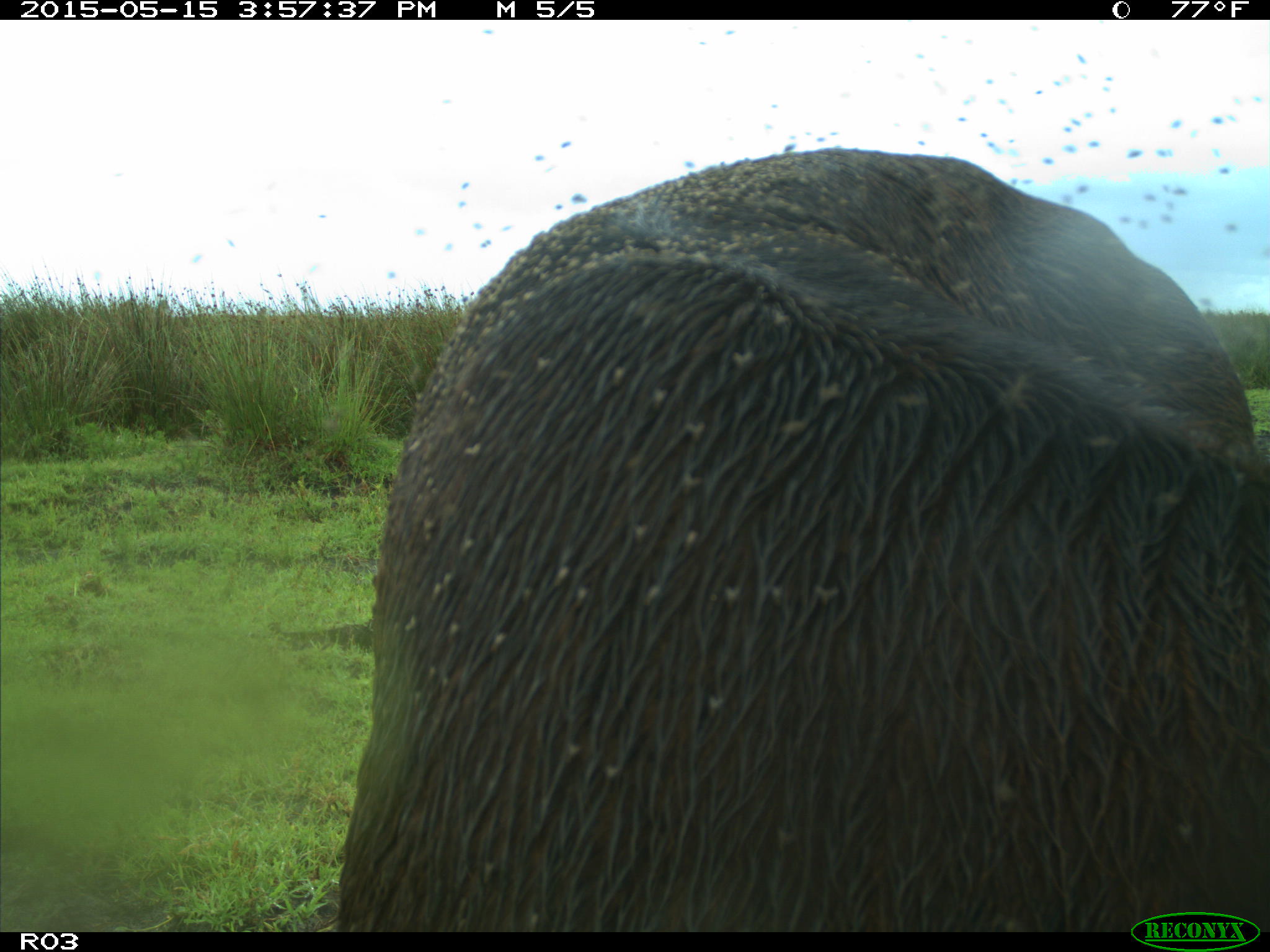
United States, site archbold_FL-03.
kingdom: Animalia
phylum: Chordata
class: Mammalia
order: Artiodactyla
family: Bovidae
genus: Bos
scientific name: Bos taurus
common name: domestic cow